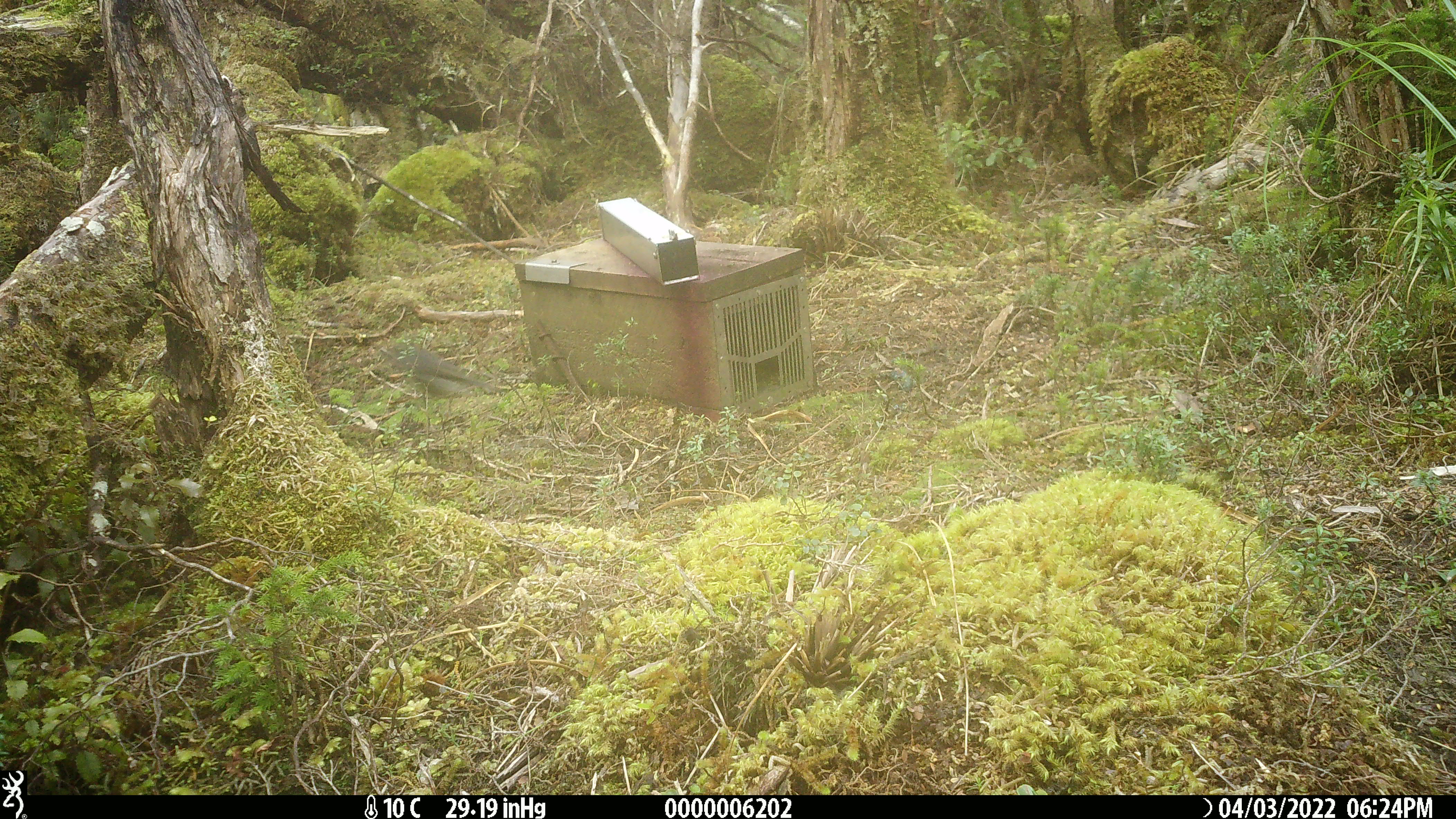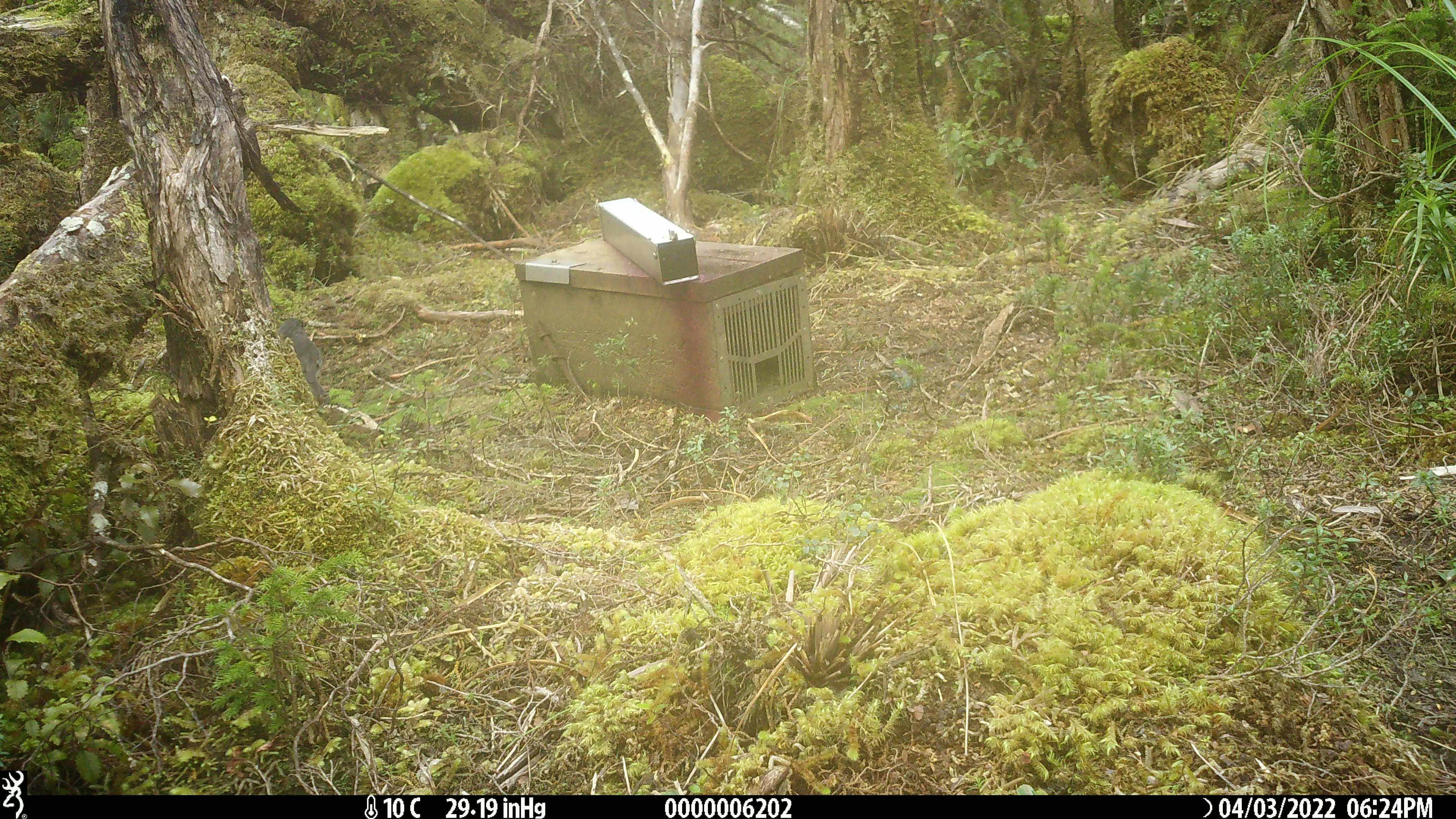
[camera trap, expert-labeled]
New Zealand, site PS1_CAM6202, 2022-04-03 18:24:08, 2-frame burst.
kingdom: Animalia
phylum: Chordata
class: Aves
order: Passeriformes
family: Petroicidae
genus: Petroica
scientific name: Petroica australis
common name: new zealand robin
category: robin